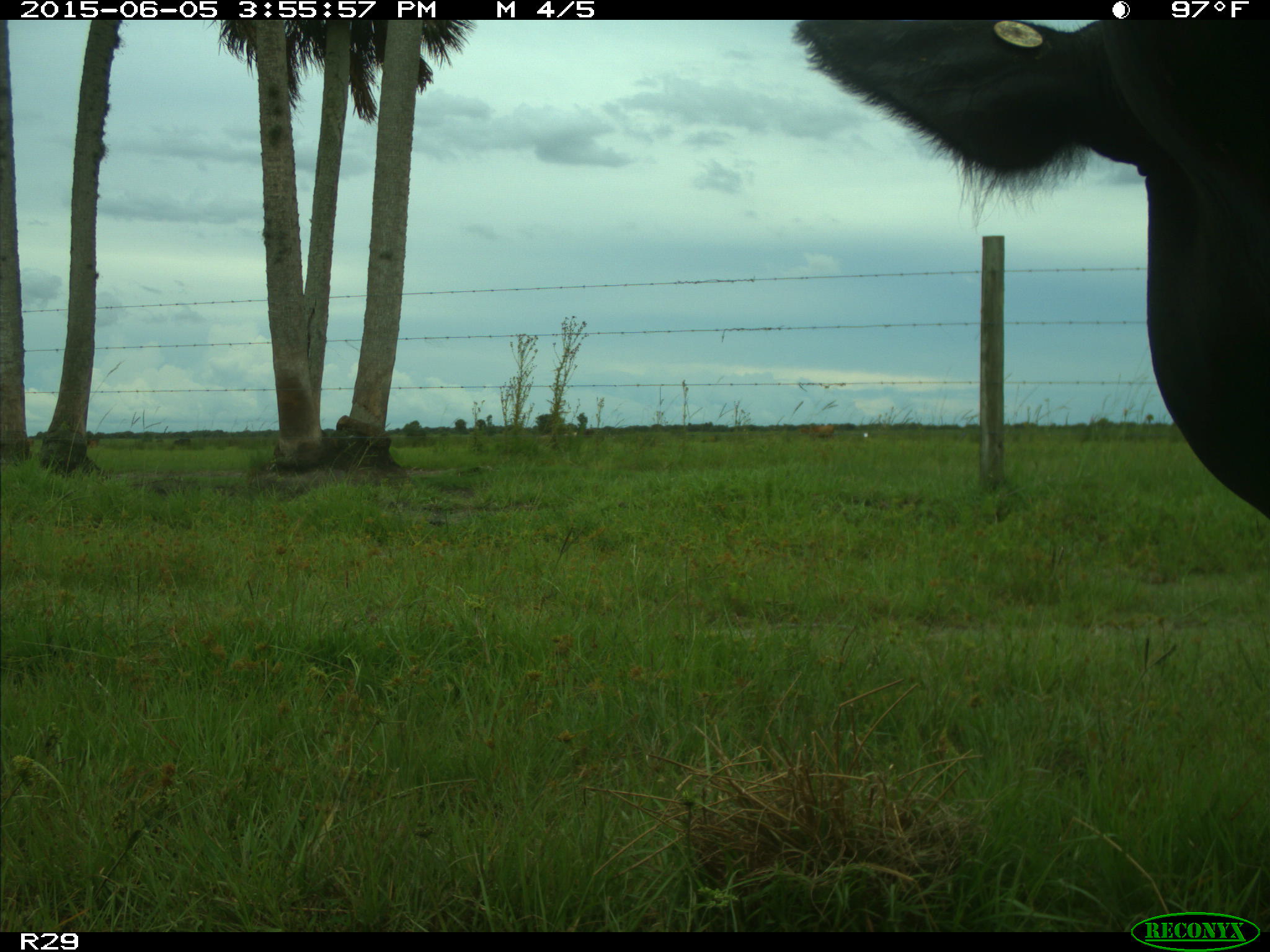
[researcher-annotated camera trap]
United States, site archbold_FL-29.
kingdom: Animalia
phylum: Chordata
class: Mammalia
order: Artiodactyla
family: Bovidae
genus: Bos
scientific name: Bos taurus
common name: domestic cow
Bos taurus (domestic cow).